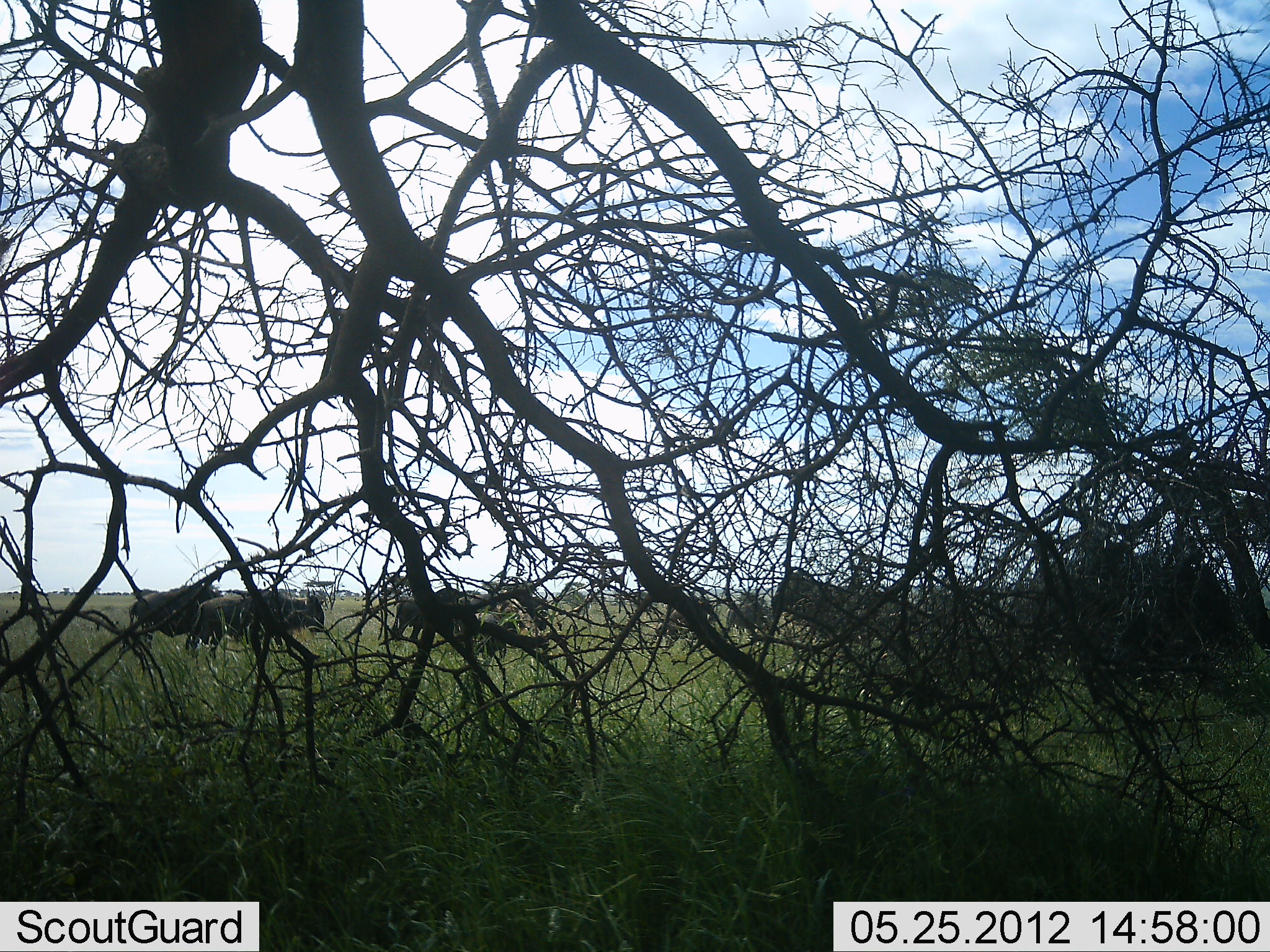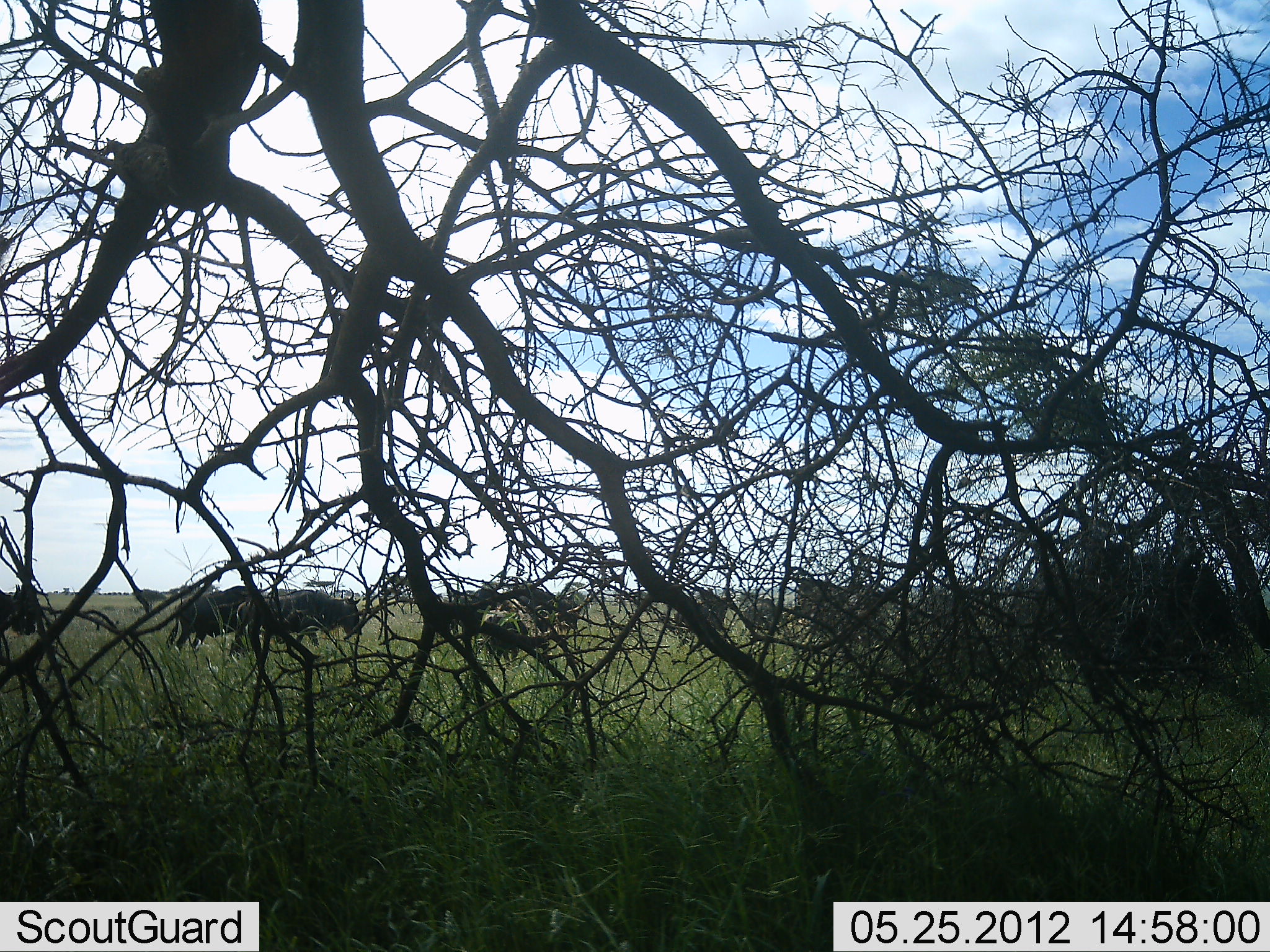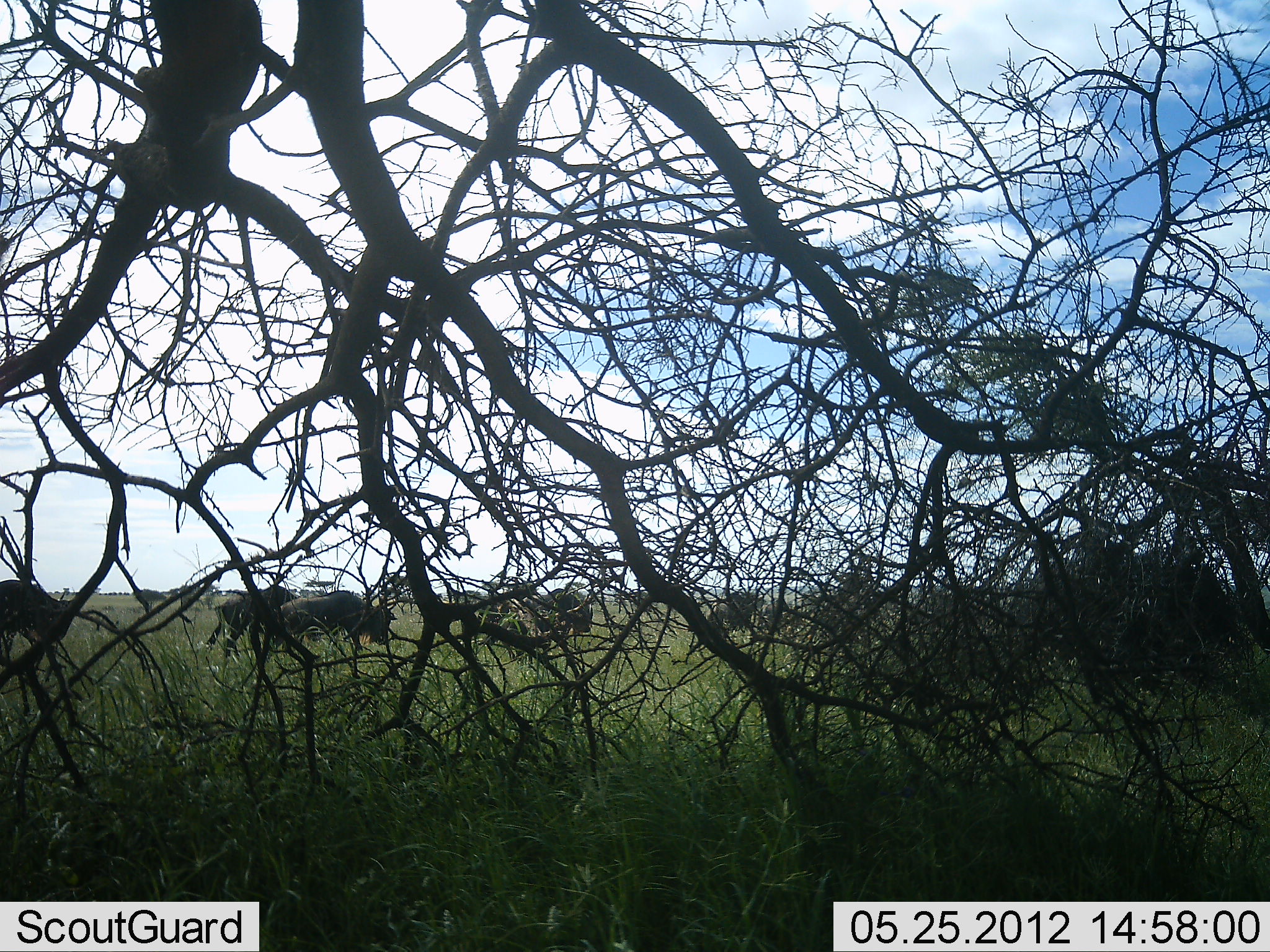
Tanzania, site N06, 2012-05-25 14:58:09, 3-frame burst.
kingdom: Animalia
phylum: Chordata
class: Mammalia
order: Artiodactyla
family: Bovidae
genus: Connochaetes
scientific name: Connochaetes taurinus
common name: blue wildebeest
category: wildebeest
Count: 11-50.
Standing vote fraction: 0%.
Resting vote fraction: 0%.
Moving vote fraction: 100%.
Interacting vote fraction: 0%.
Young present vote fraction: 12%.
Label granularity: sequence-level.